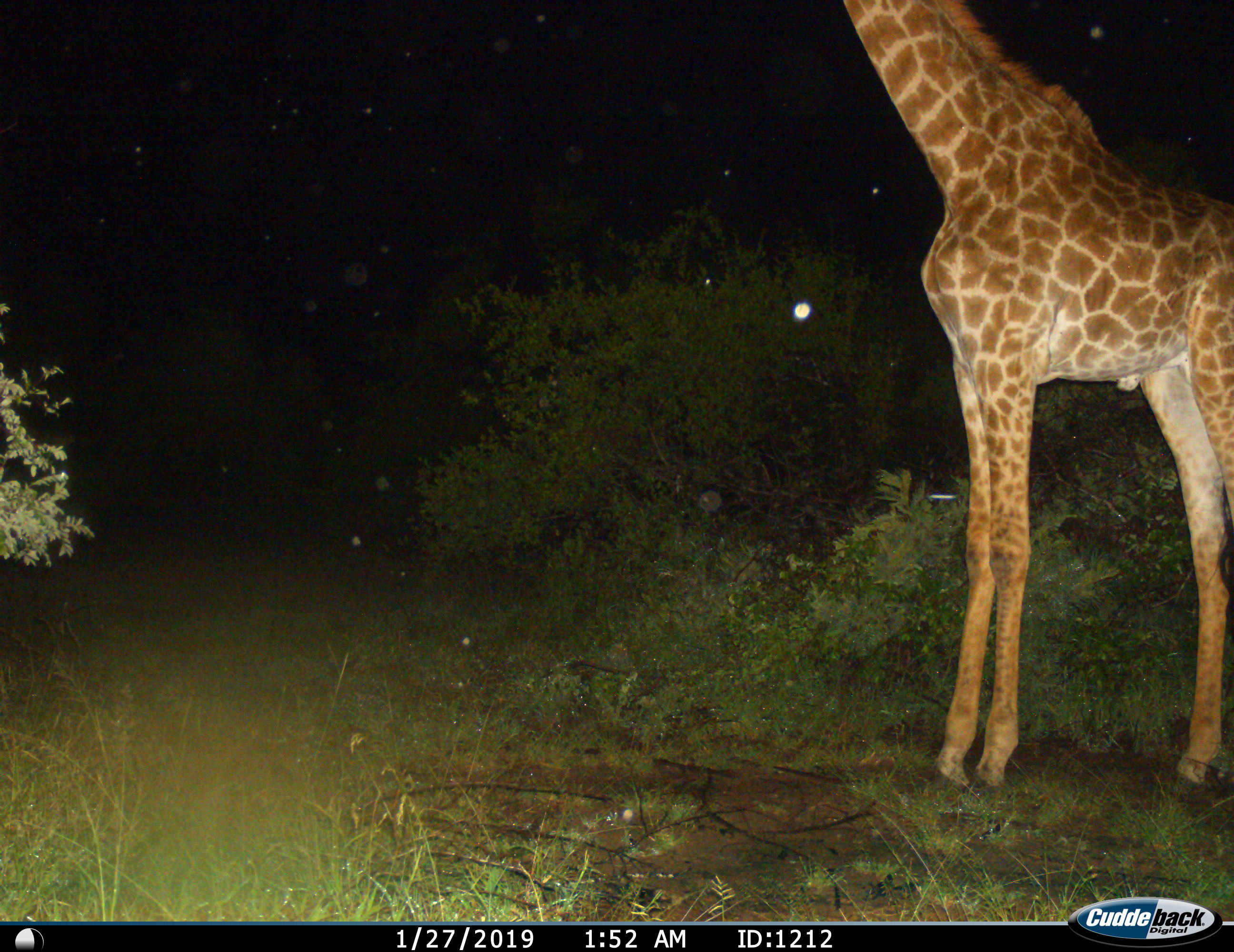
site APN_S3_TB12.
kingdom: Animalia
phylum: Chordata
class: Mammalia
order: Artiodactyla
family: Giraffidae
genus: Giraffa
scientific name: Giraffa camelopardalis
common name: giraffe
Giraffe (Giraffa camelopardalis), count 1. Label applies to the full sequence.